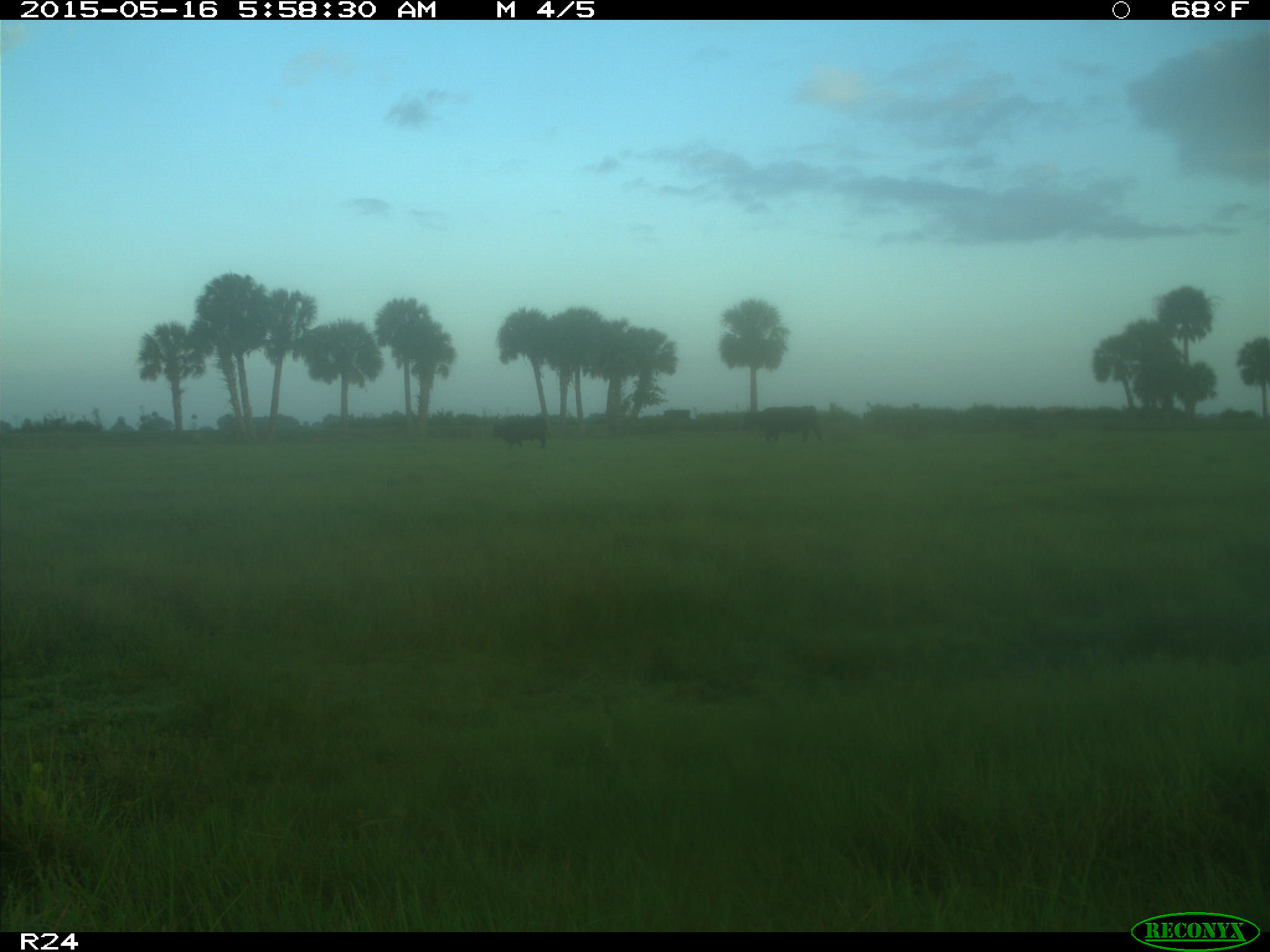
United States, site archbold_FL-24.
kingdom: Animalia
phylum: Chordata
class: Mammalia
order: Artiodactyla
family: Bovidae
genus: Bos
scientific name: Bos taurus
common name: domestic cow